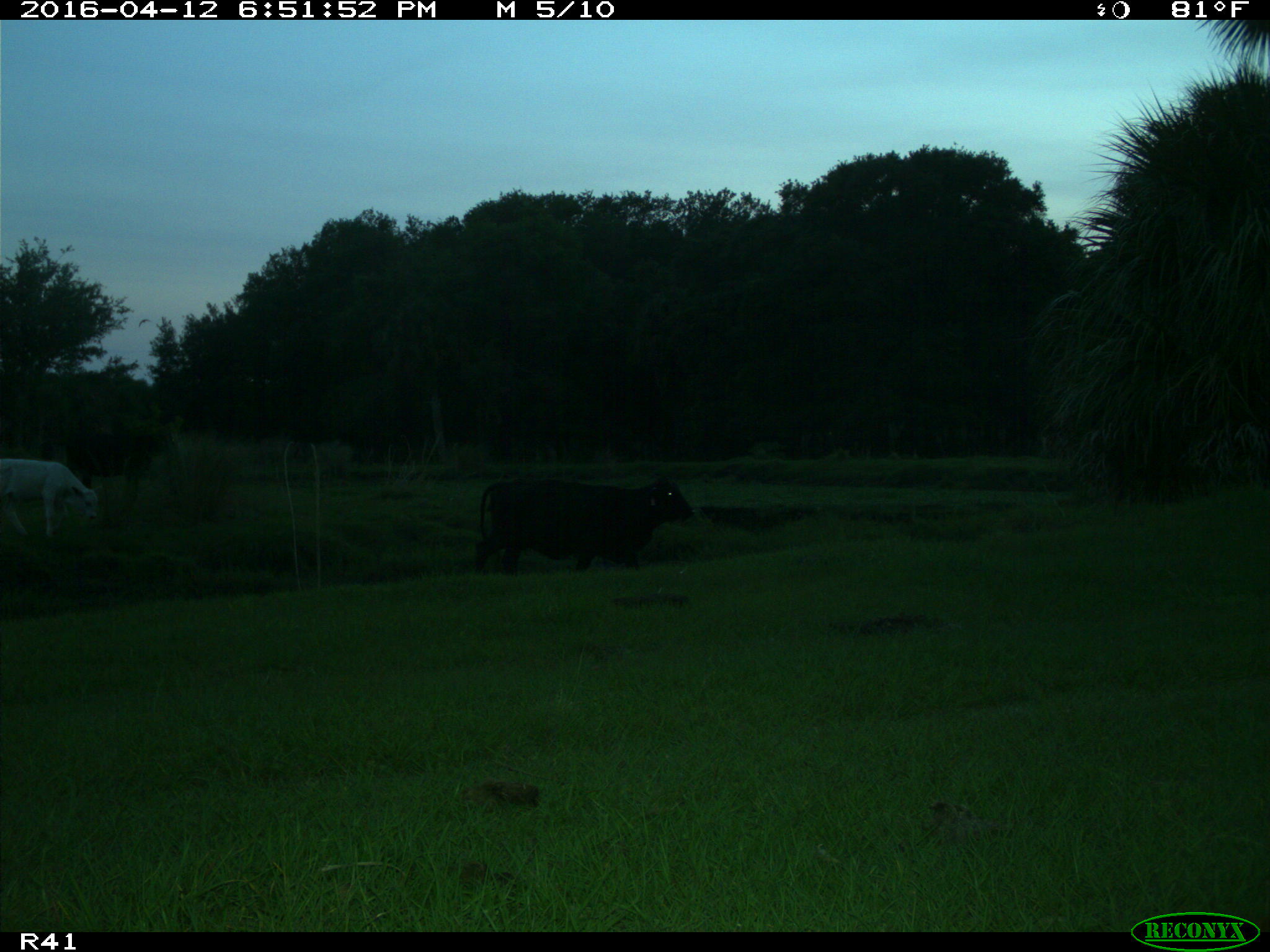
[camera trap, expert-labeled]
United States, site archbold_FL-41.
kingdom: Animalia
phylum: Chordata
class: Mammalia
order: Artiodactyla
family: Bovidae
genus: Bos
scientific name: Bos taurus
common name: domestic cow